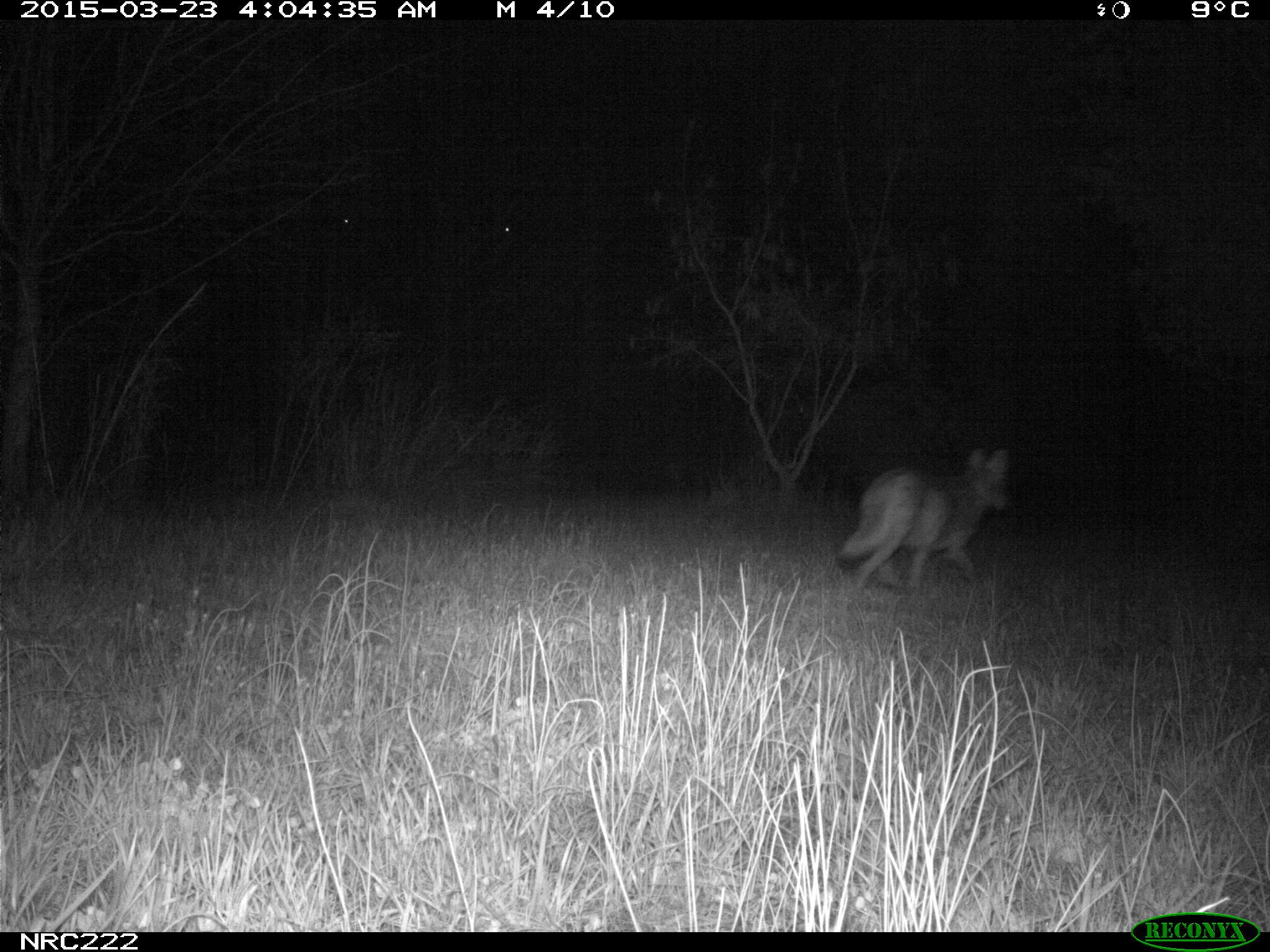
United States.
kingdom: Animalia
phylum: Chordata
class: Mammalia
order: Carnivora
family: Canidae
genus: Canis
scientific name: Canis latrans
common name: coyote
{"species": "Coyote (Canis latrans)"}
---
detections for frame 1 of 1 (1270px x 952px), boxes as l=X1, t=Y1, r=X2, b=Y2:
Coyote: l=831, t=433, r=1026, b=606